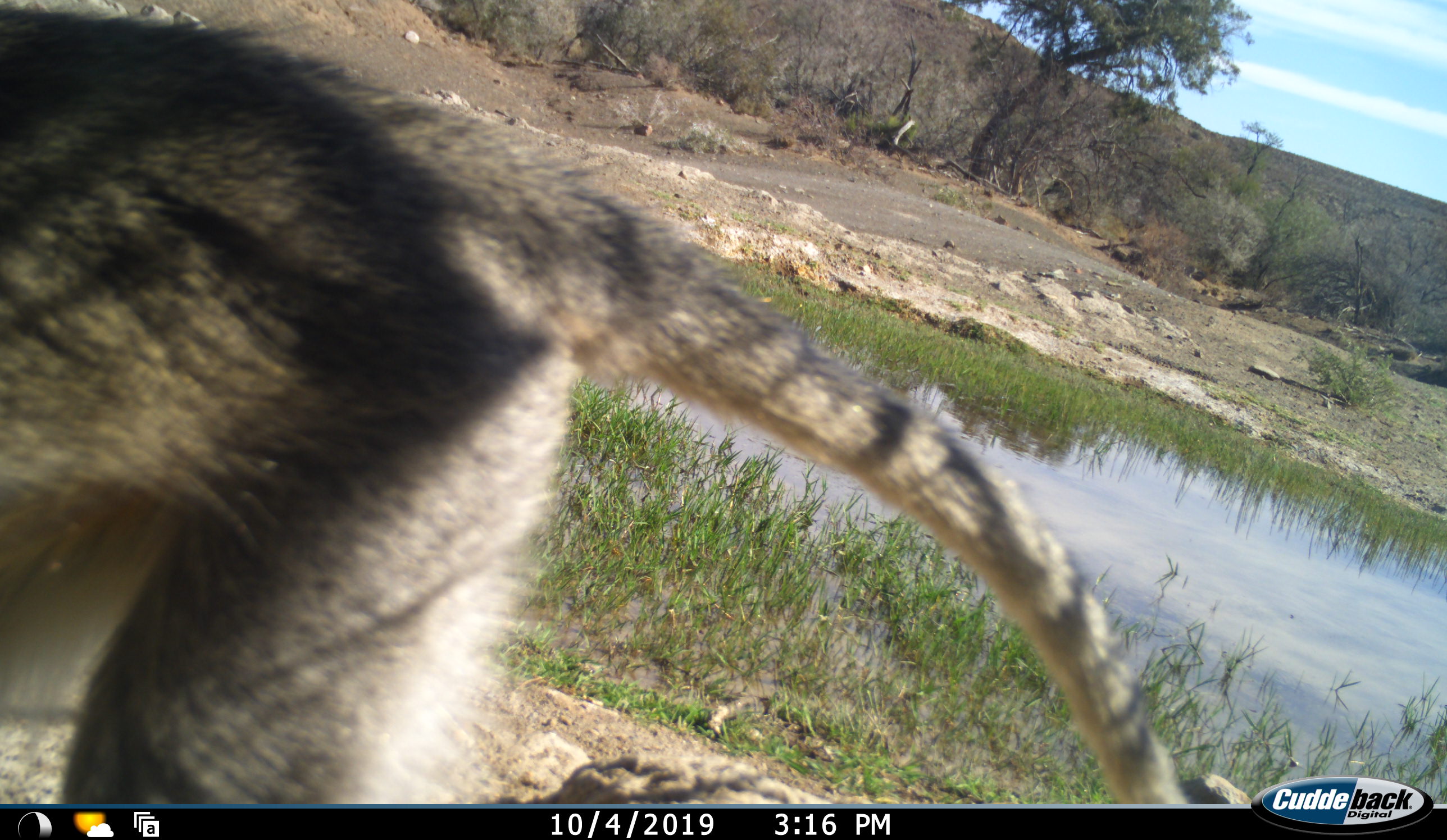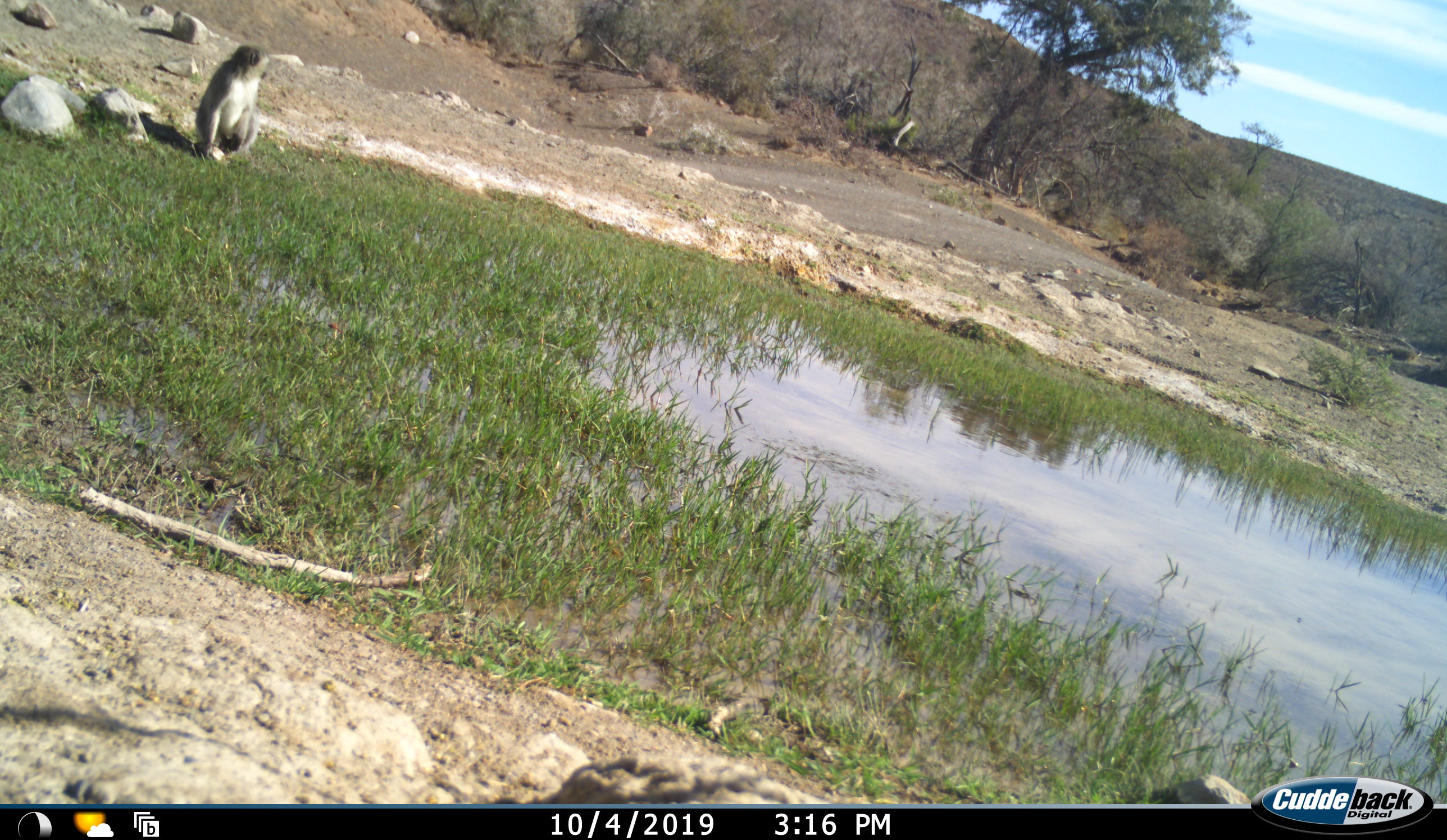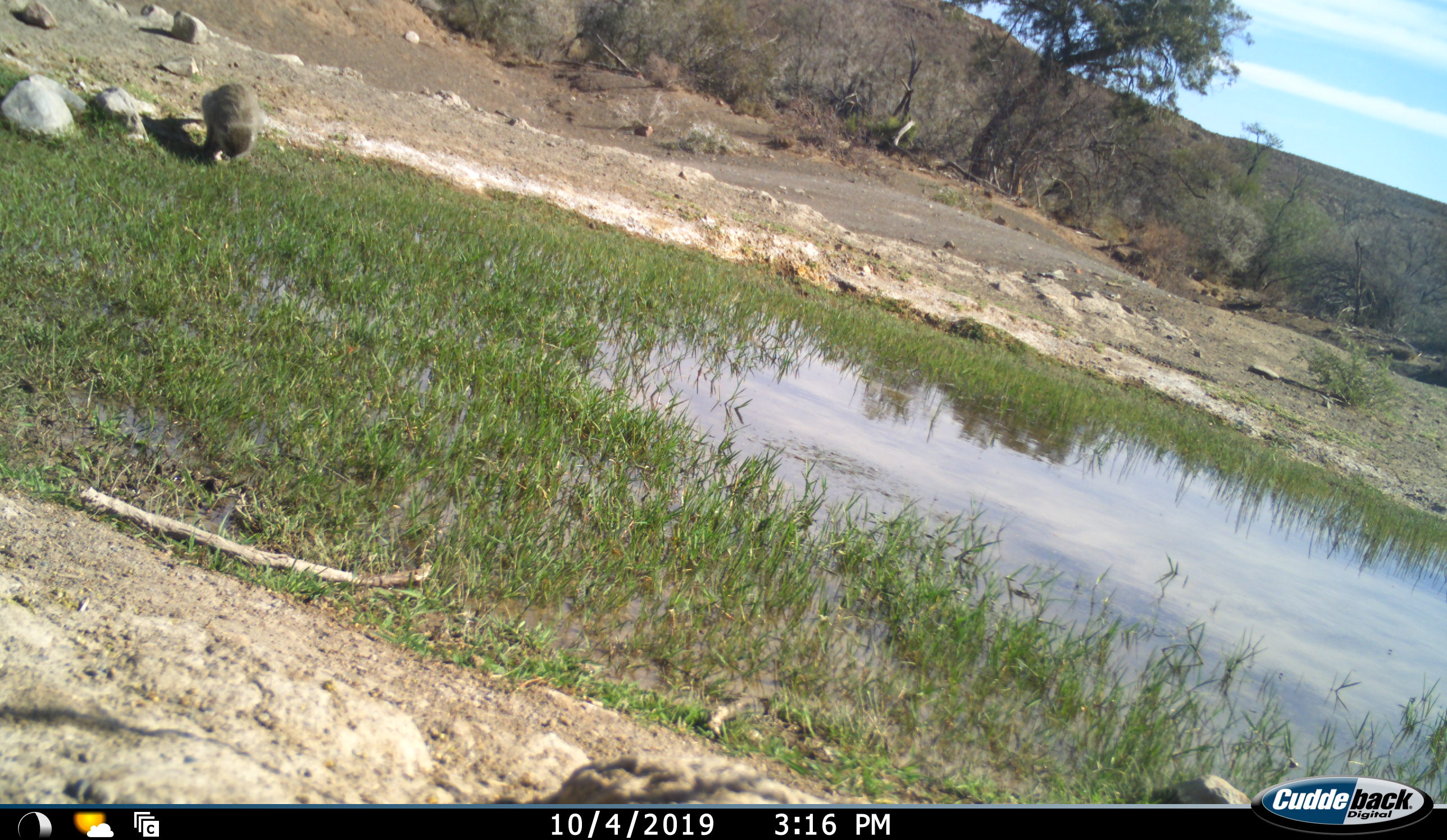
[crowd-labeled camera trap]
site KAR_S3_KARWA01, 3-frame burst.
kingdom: Animalia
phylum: Chordata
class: Mammalia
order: Primates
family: Cercopithecidae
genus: Chlorocebus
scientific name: Chlorocebus pygerythrus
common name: vervet monkey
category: monkeyvervet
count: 2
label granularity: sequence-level